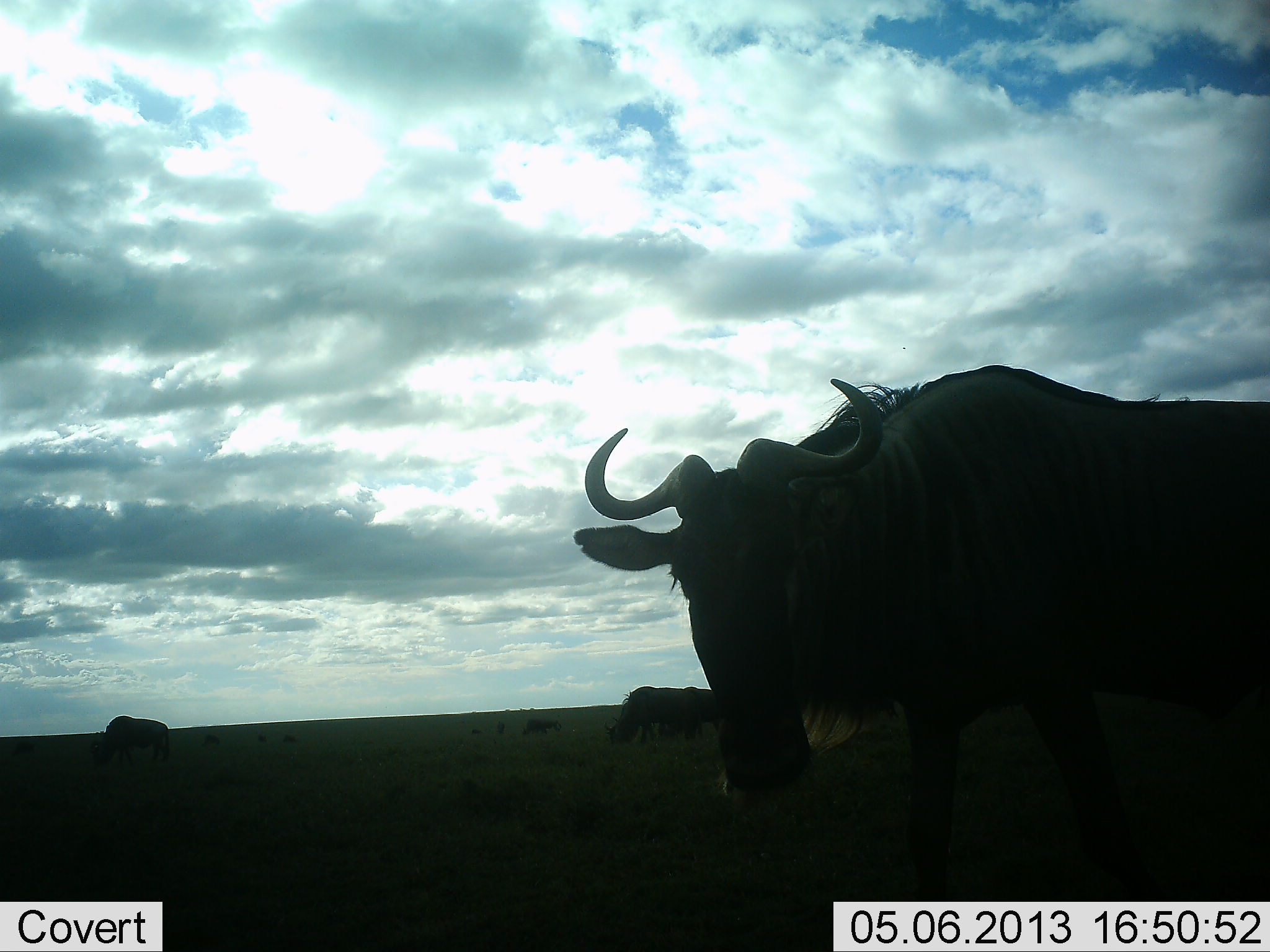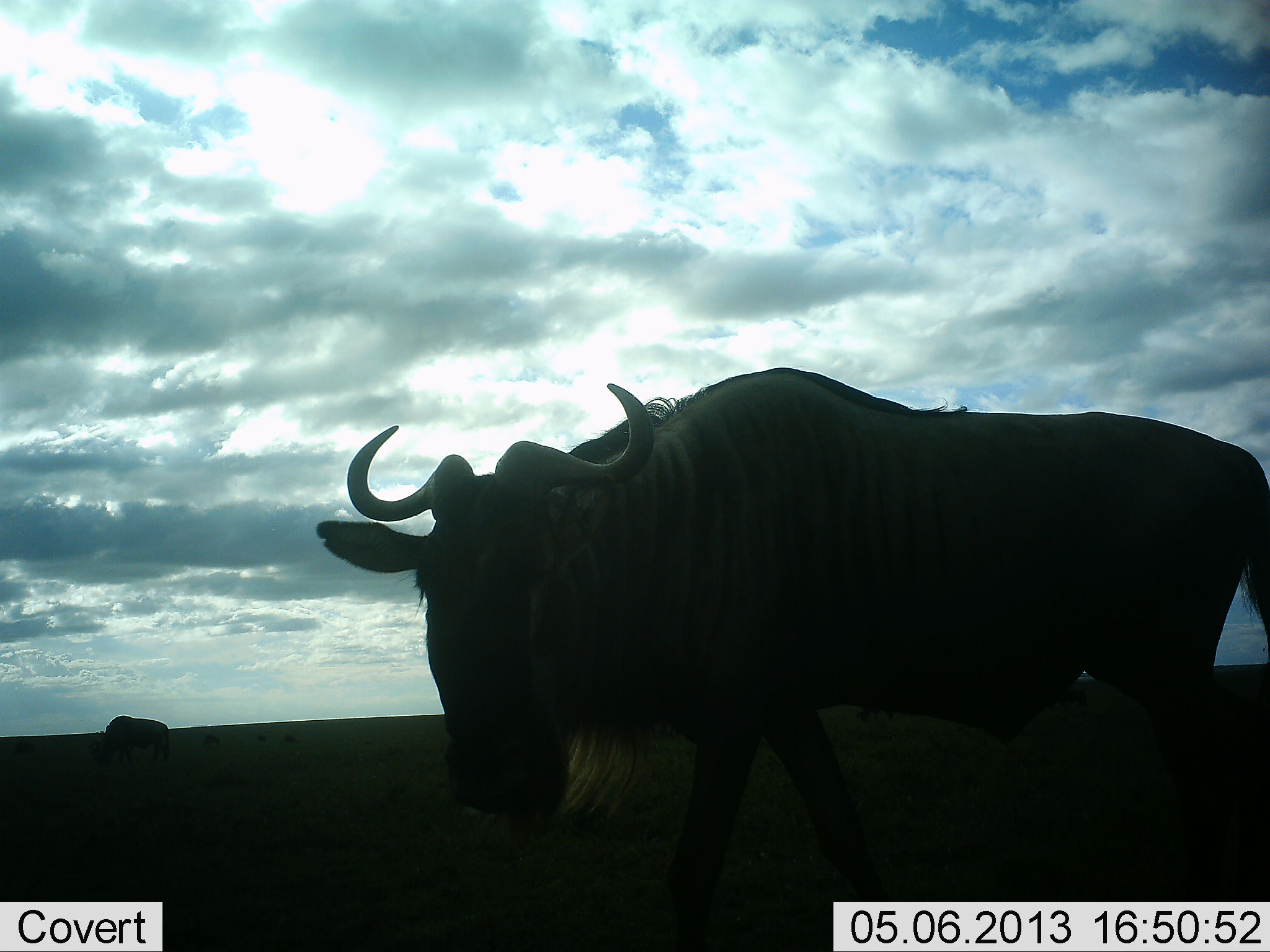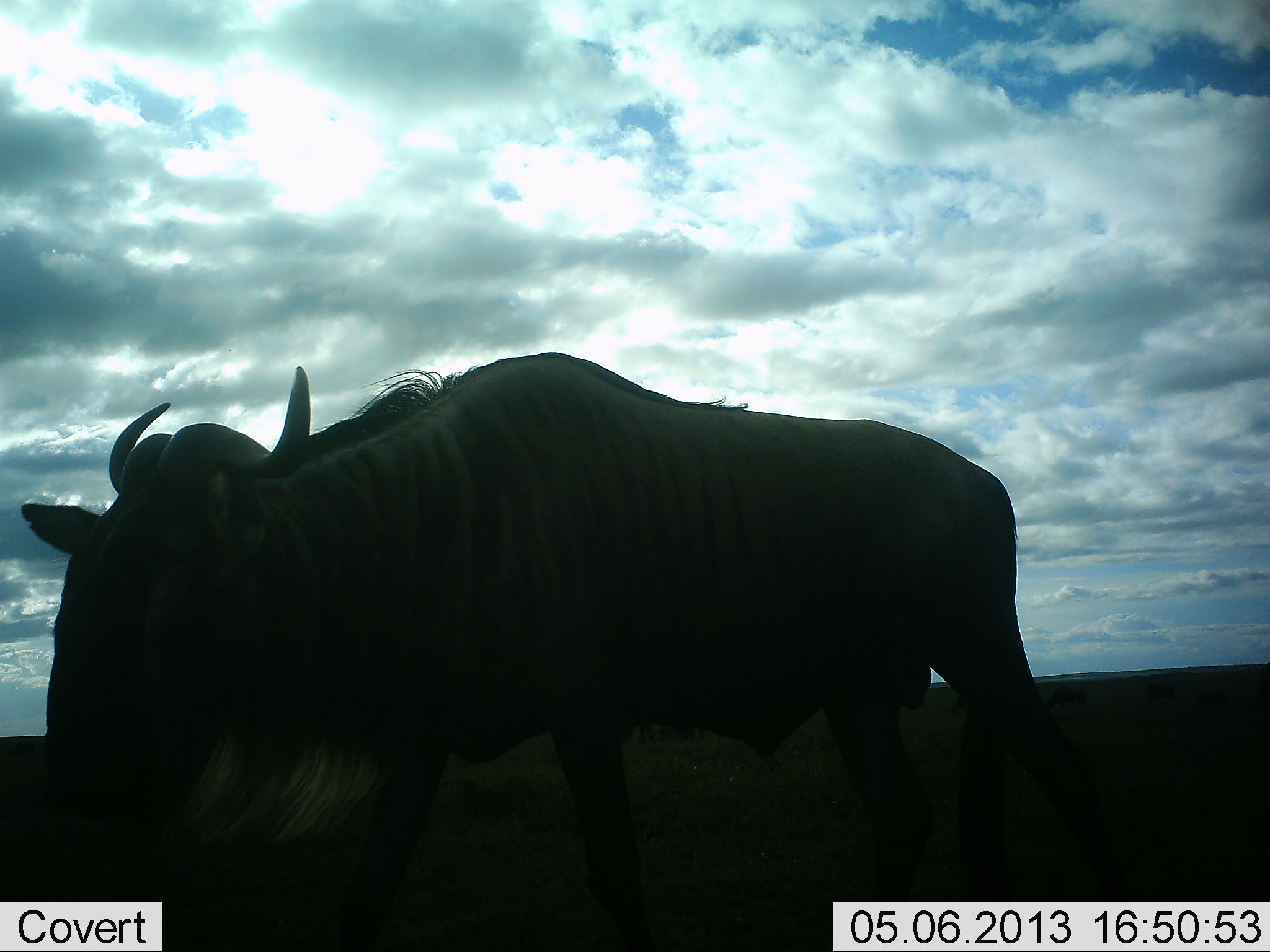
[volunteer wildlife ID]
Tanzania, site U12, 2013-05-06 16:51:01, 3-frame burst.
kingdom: Animalia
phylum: Chordata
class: Mammalia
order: Artiodactyla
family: Bovidae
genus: Connochaetes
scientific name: Connochaetes taurinus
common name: blue wildebeest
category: wildebeest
Wildebeest (blue wildebeest) (Connochaetes taurinus), count 5. Behavior (volunteer vote fractions): standing 58%, resting 8%, moving 69%, interacting 0%. Young present (vote fraction): 0%. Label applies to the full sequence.